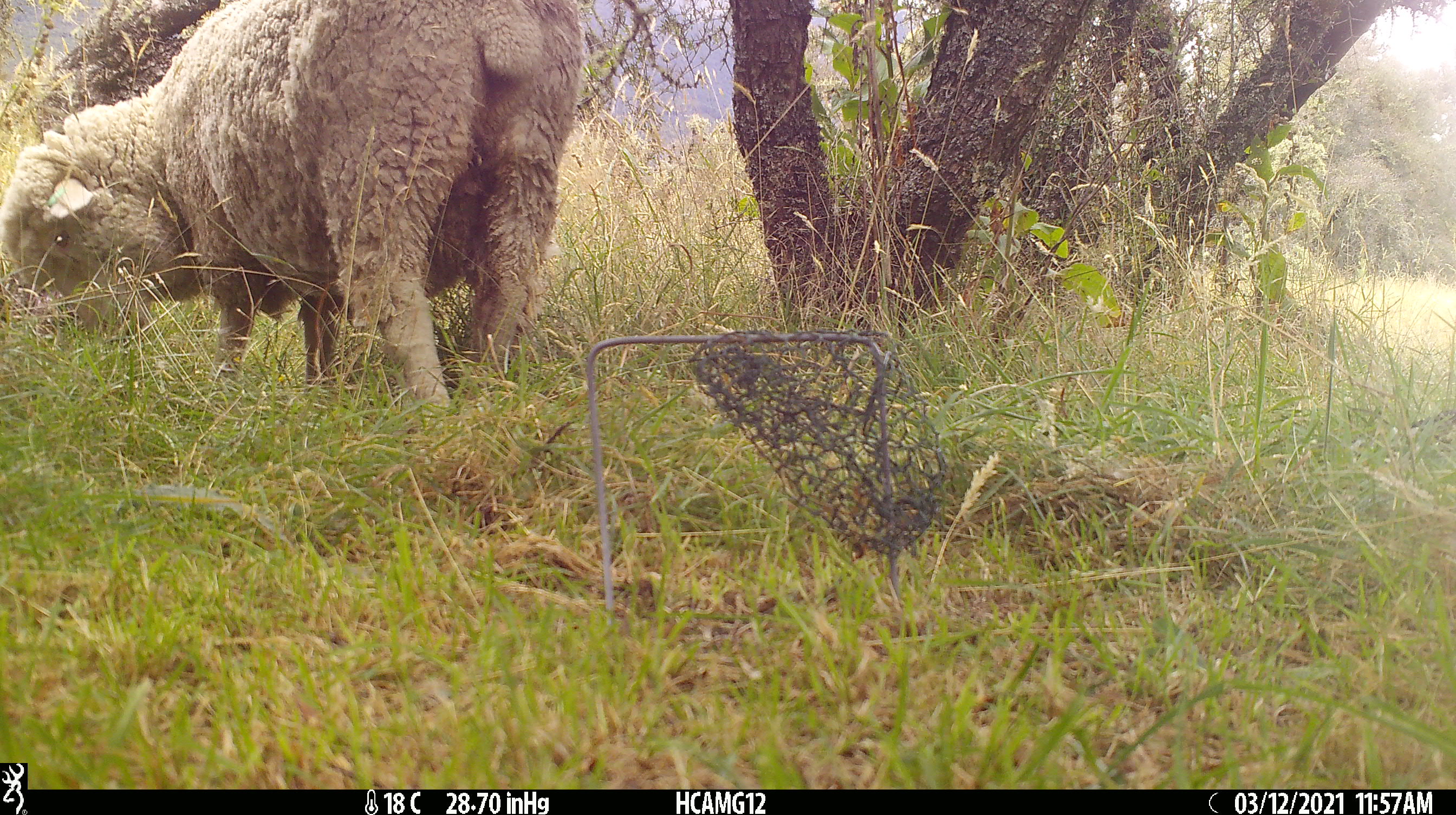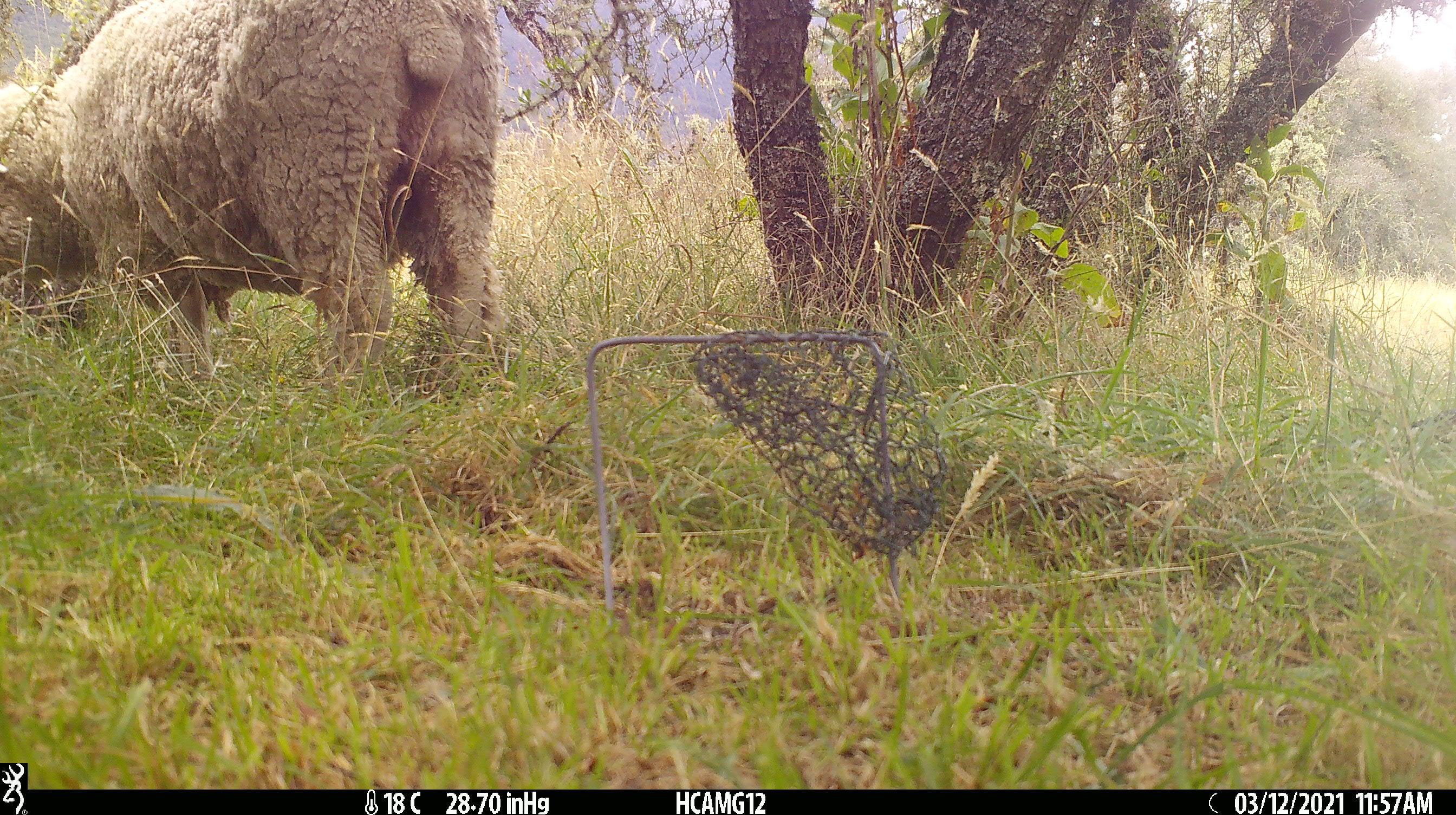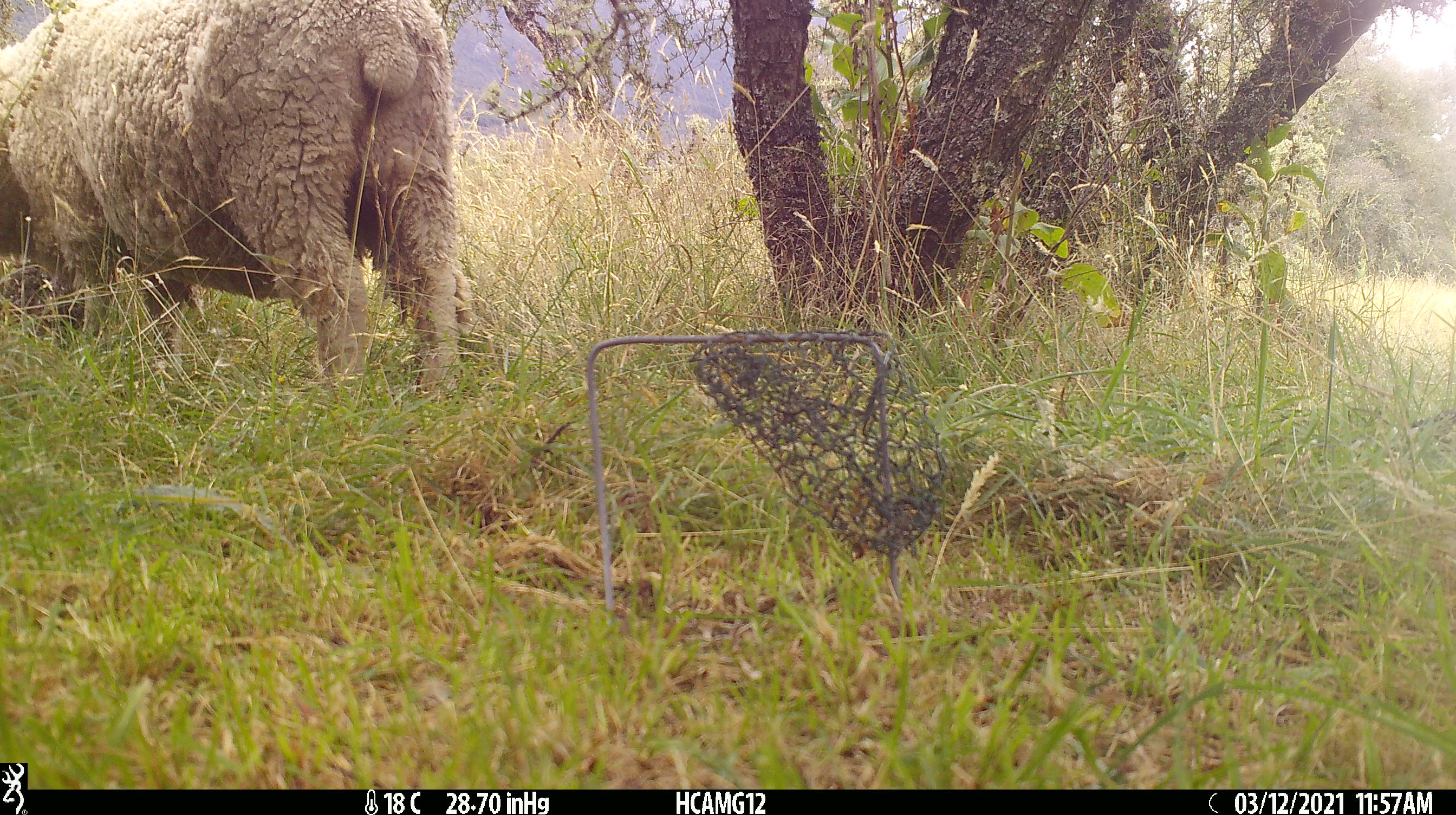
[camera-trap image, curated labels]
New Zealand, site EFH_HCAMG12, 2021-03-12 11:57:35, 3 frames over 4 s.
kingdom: Animalia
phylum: Chordata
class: Mammalia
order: Artiodactyla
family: Bovidae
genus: Ovis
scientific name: Ovis aries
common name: domestic sheep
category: sheep